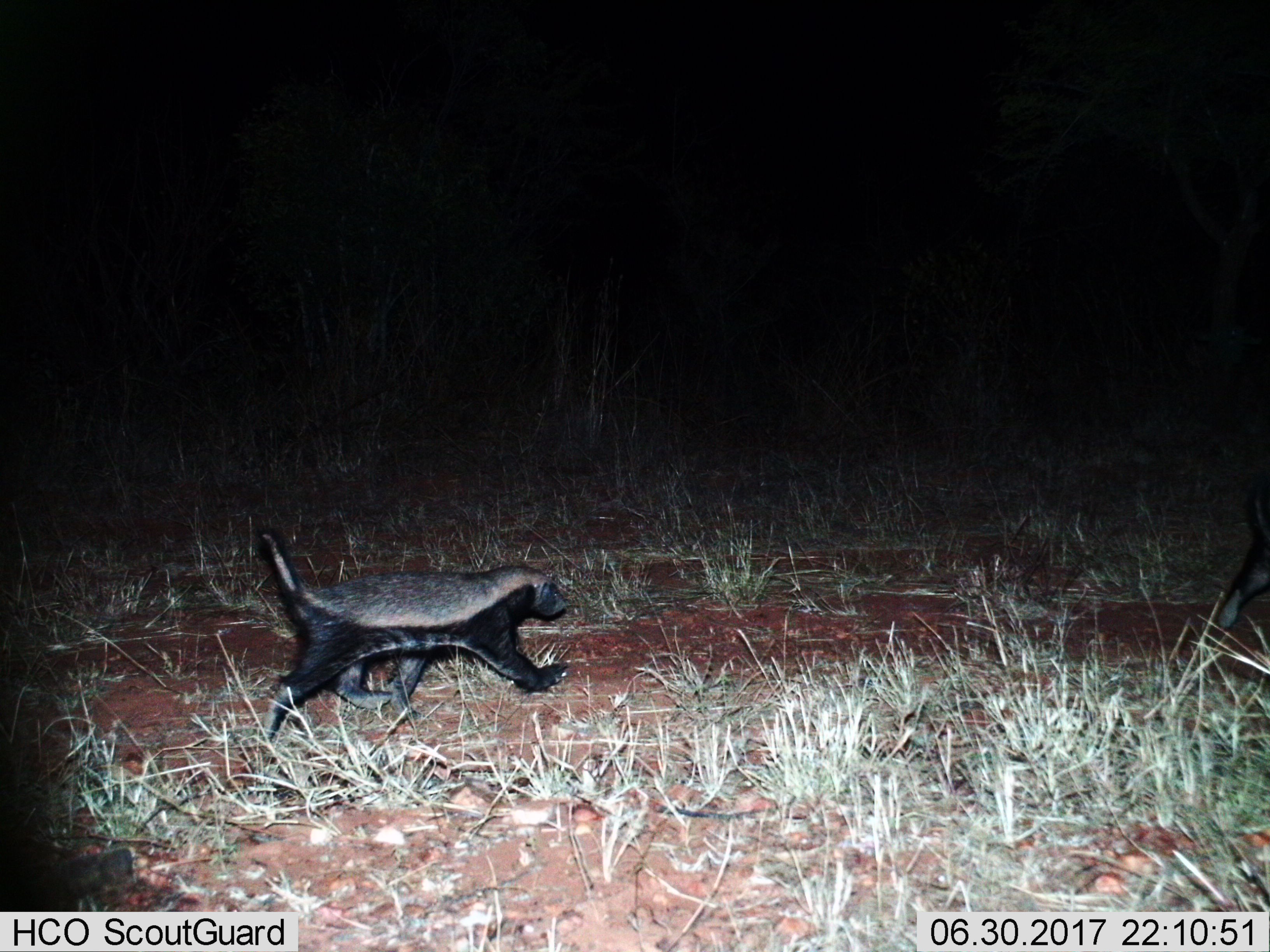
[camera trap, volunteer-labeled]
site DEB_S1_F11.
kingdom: Animalia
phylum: Chordata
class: Mammalia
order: Carnivora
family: Mustelidae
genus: Mellivora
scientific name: Mellivora capensis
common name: honey badger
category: honeybadger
Honeybadger (honey badger) (Mellivora capensis), count 2. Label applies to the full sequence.